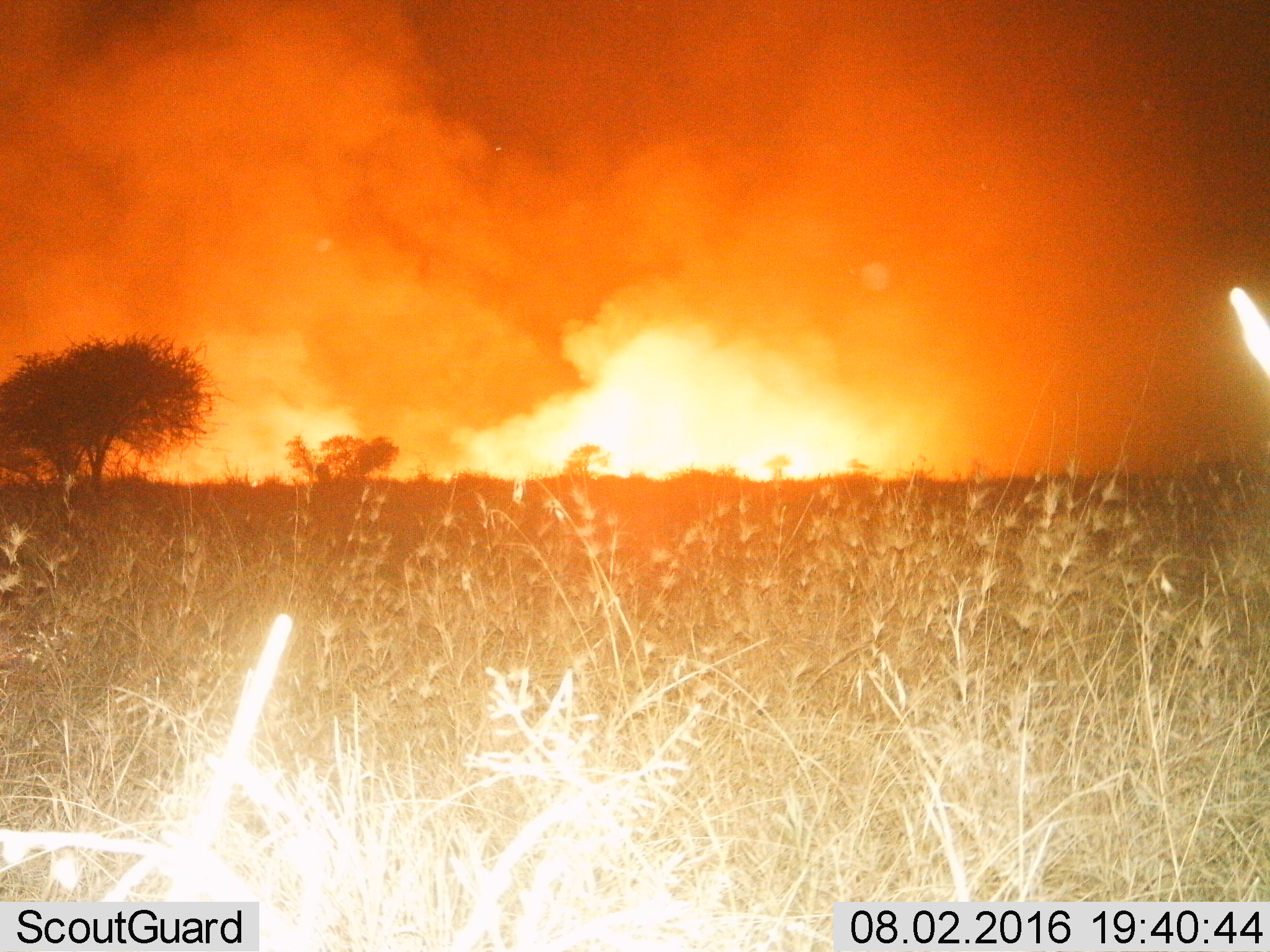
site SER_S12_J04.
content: unidentified animal